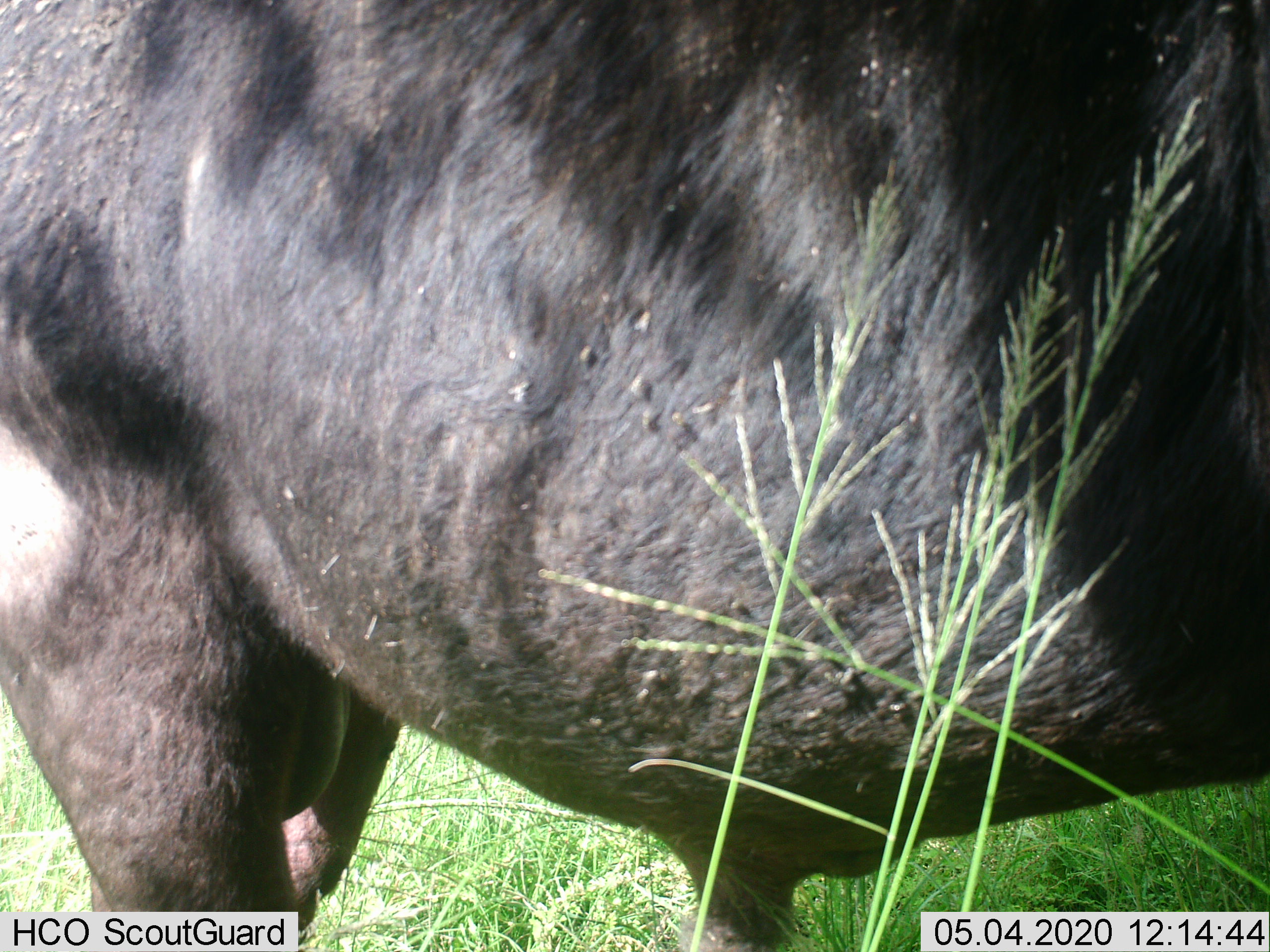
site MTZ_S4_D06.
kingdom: Animalia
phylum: Chordata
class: Mammalia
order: Artiodactyla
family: Bovidae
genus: Syncerus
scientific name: Syncerus caffer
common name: african buffalo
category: buffalo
Buffalo (african buffalo) (Syncerus caffer), count 1. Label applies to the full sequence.